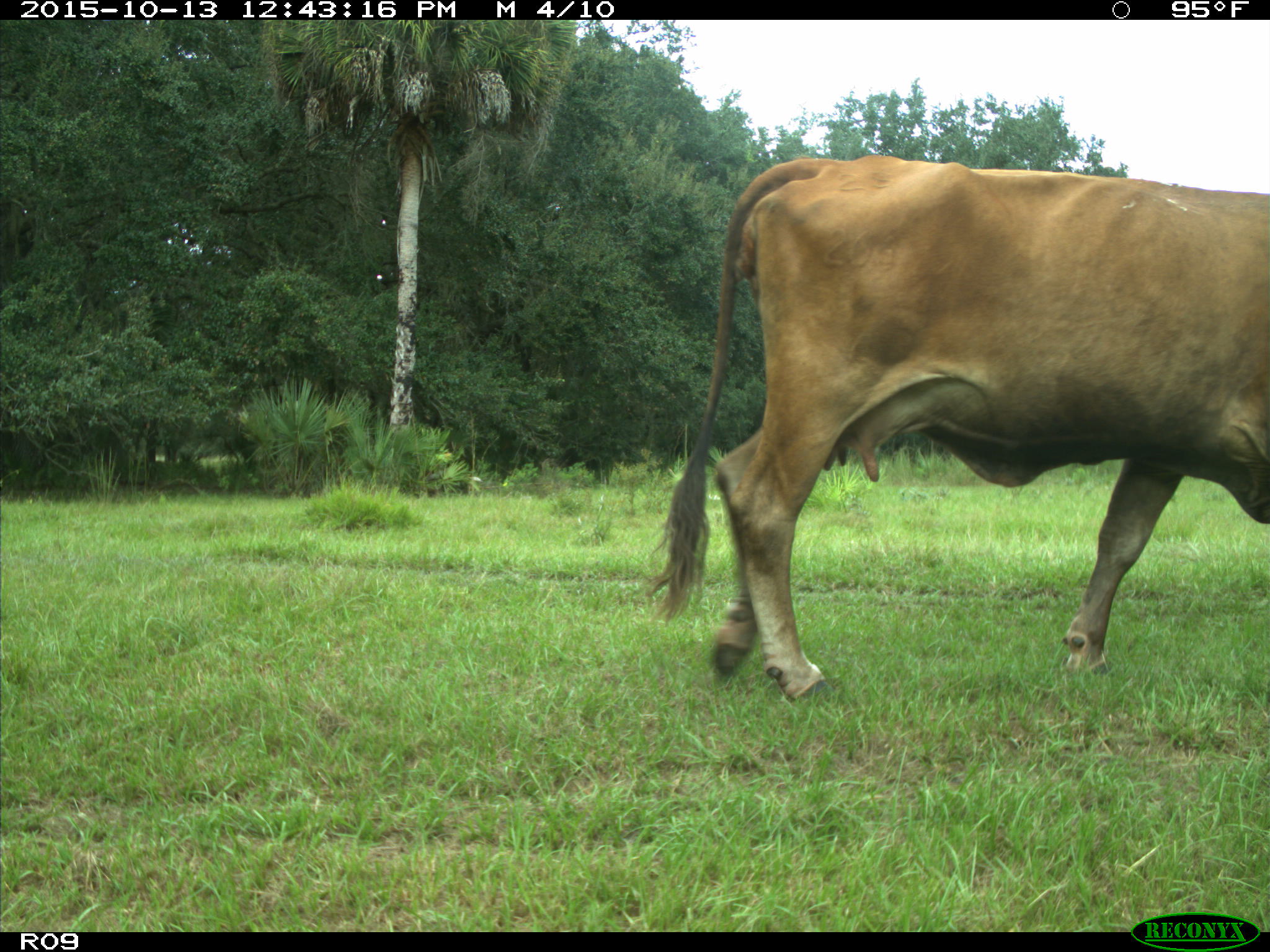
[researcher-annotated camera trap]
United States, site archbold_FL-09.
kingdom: Animalia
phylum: Chordata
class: Mammalia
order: Artiodactyla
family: Bovidae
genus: Bos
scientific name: Bos taurus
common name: domestic cow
Bos taurus (domestic cow).